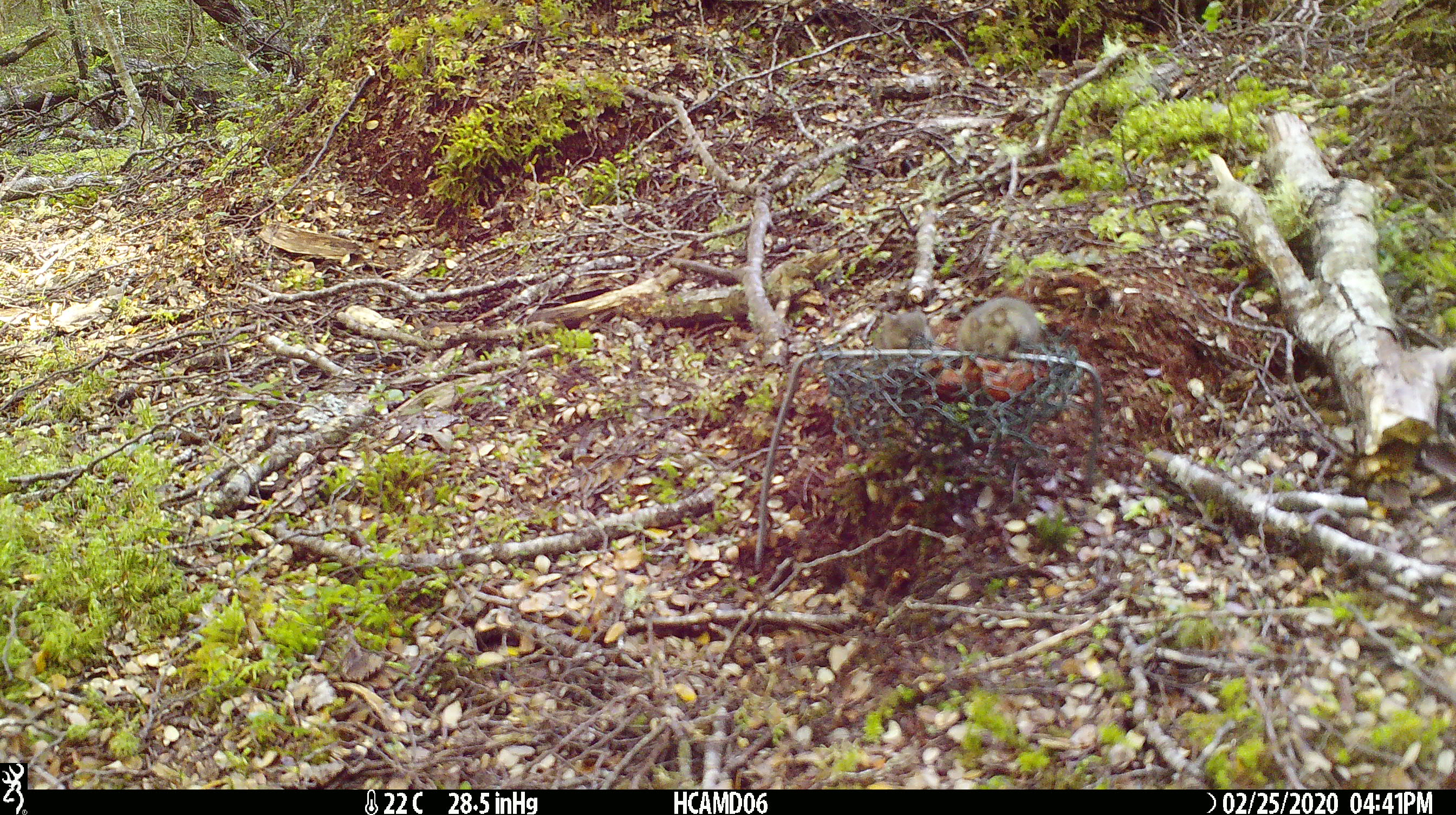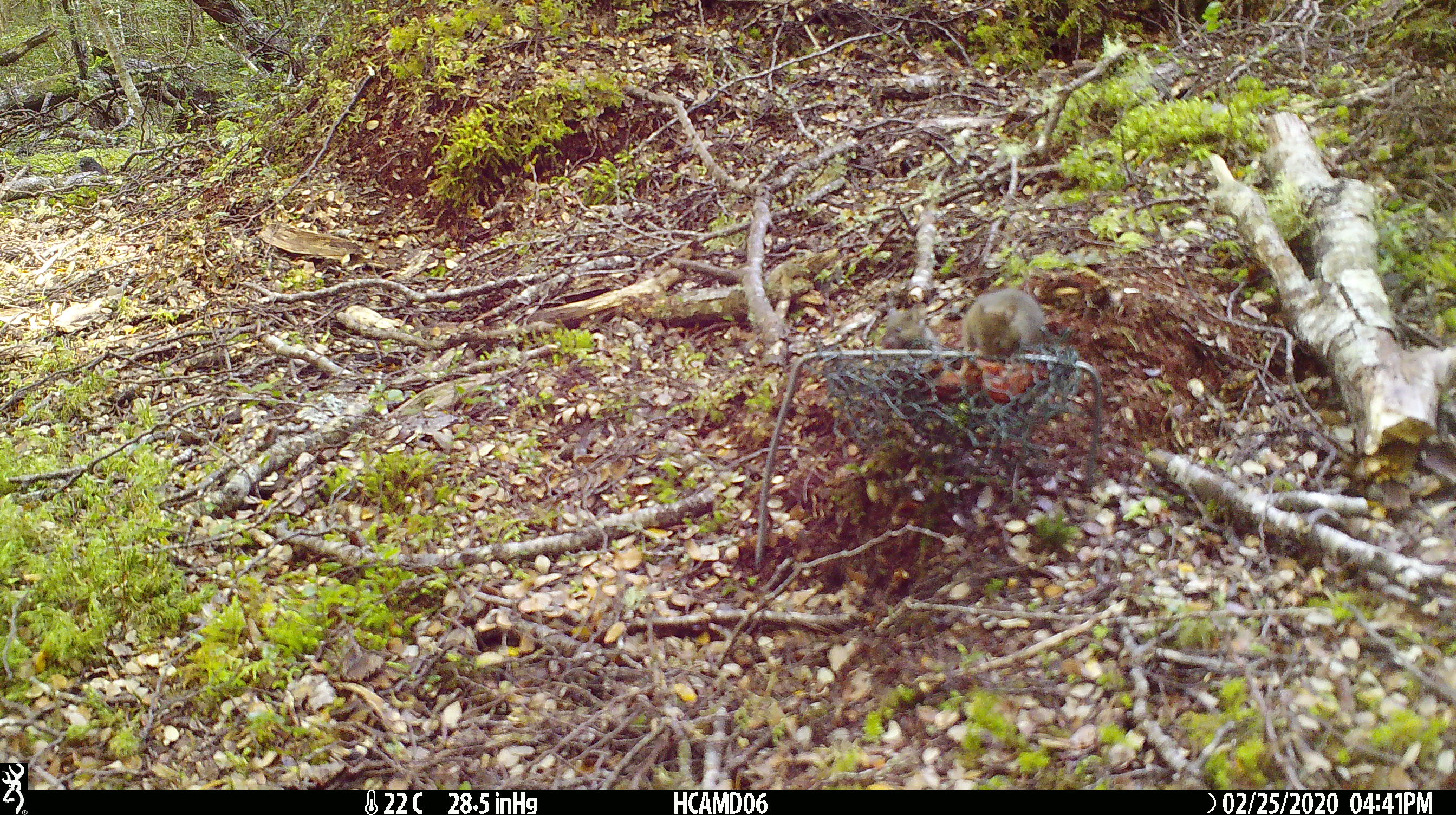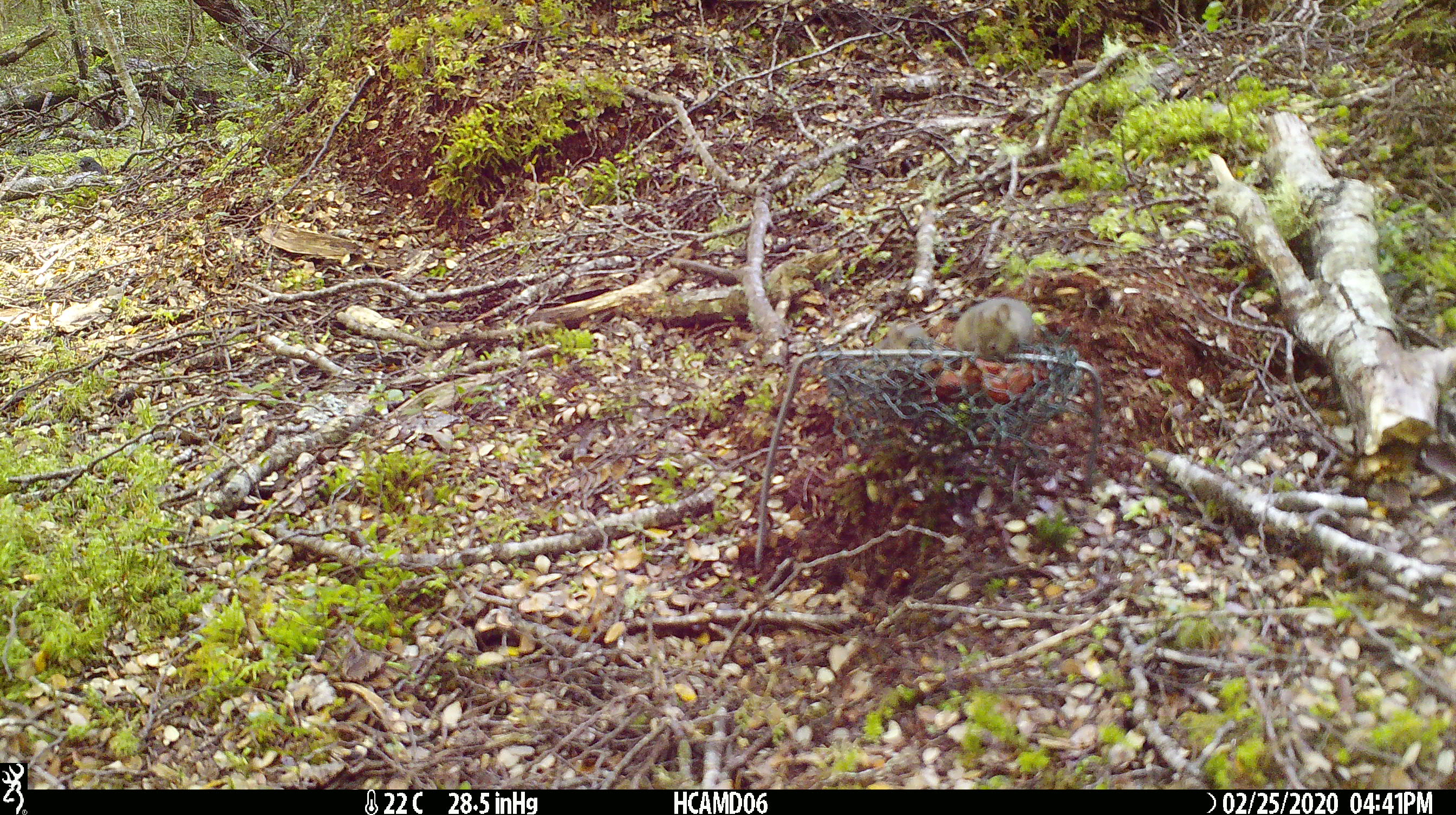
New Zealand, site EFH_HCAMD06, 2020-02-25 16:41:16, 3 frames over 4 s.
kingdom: Animalia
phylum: Chordata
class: Mammalia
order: Rodentia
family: Muridae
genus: Mus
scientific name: Mus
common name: mouse